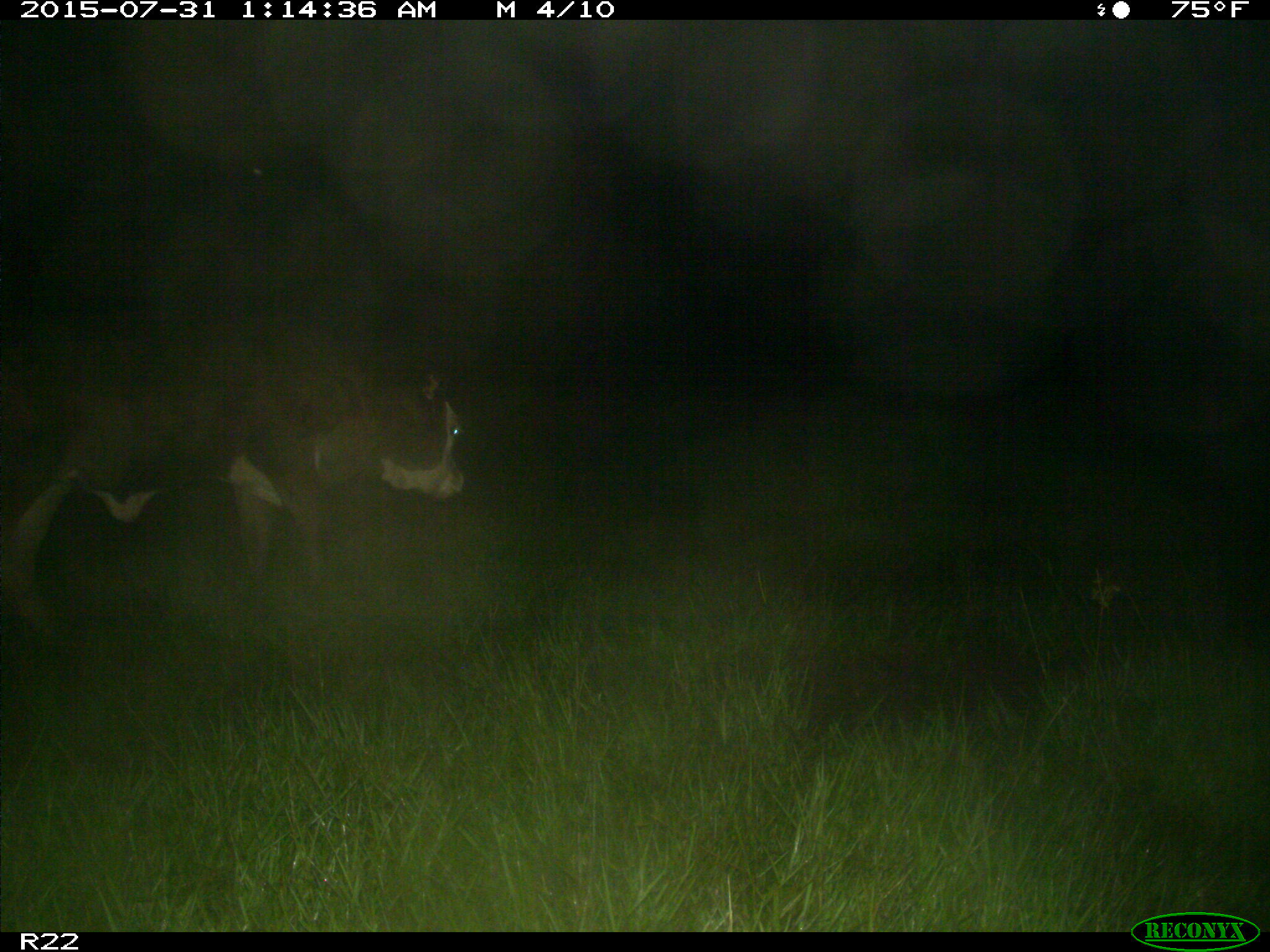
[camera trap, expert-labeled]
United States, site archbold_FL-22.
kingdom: Animalia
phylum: Chordata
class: Mammalia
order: Artiodactyla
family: Bovidae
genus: Bos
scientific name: Bos taurus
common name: domestic cow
Bos taurus (domestic cow).